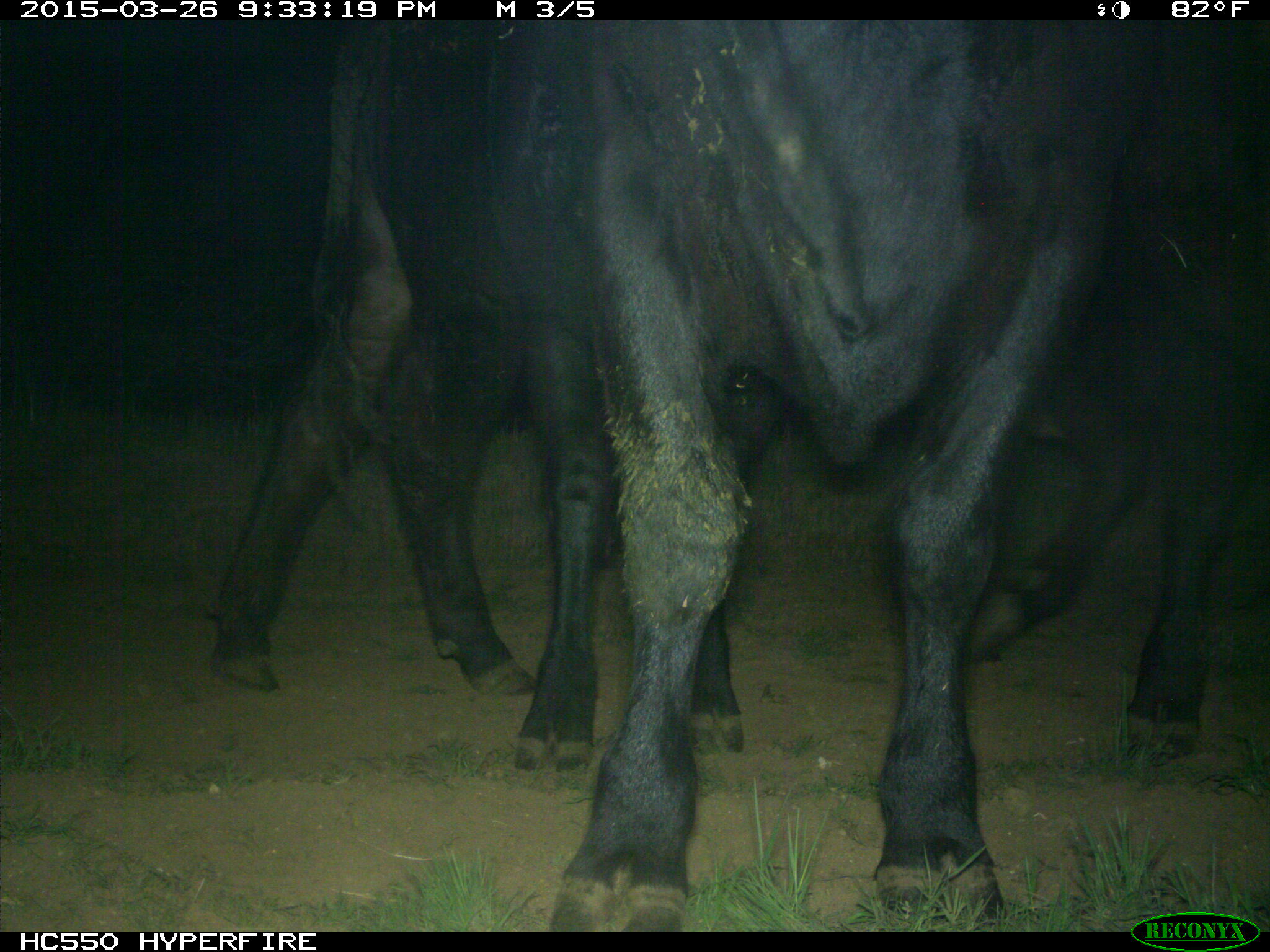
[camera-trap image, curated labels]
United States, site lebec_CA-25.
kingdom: Animalia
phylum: Chordata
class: Mammalia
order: Artiodactyla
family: Bovidae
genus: Bos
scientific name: Bos taurus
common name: domestic cow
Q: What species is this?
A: Bos taurus (domestic cow).